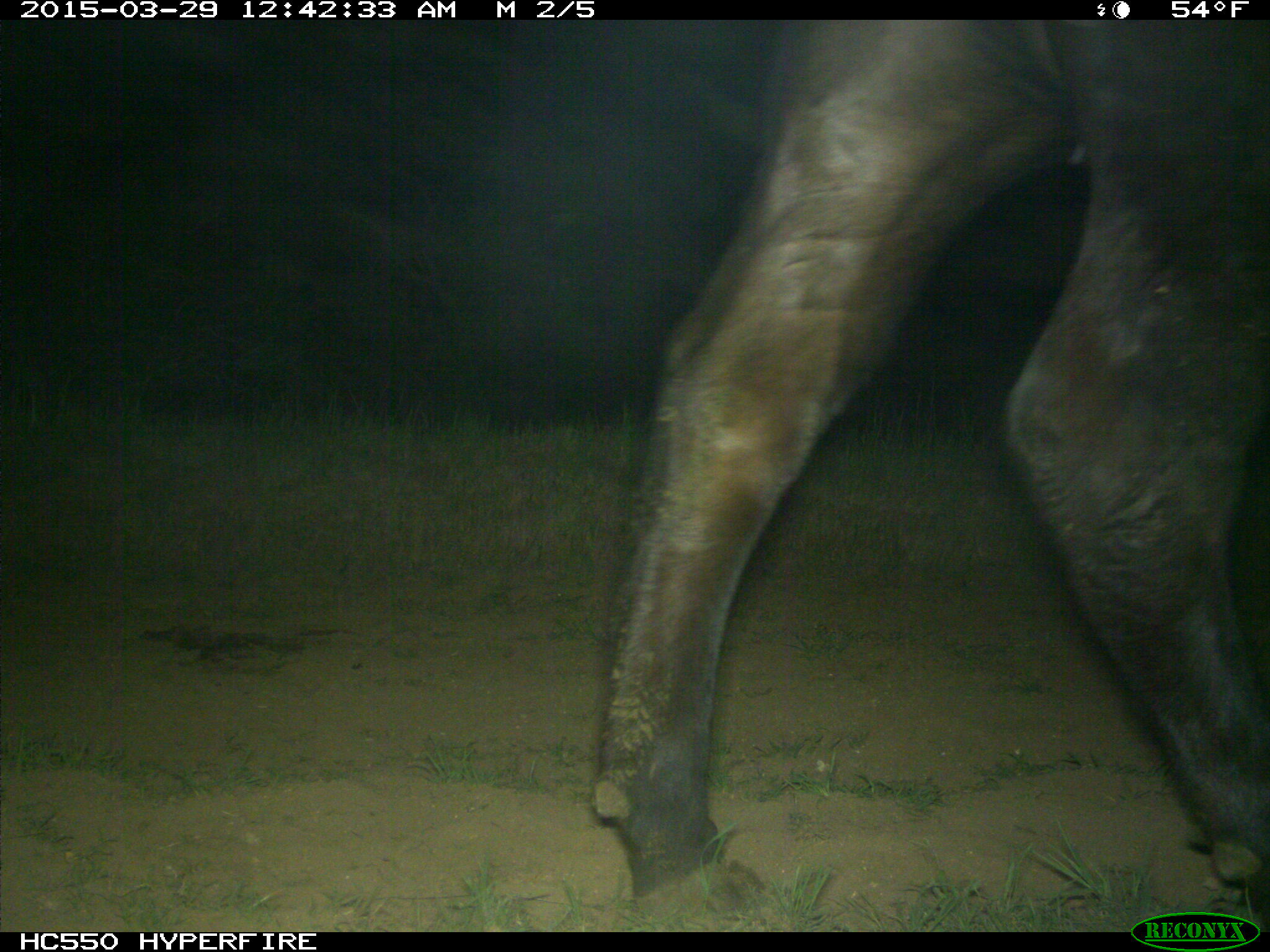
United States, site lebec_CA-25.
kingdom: Animalia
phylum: Chordata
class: Mammalia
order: Artiodactyla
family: Bovidae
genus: Bos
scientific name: Bos taurus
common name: domestic cow